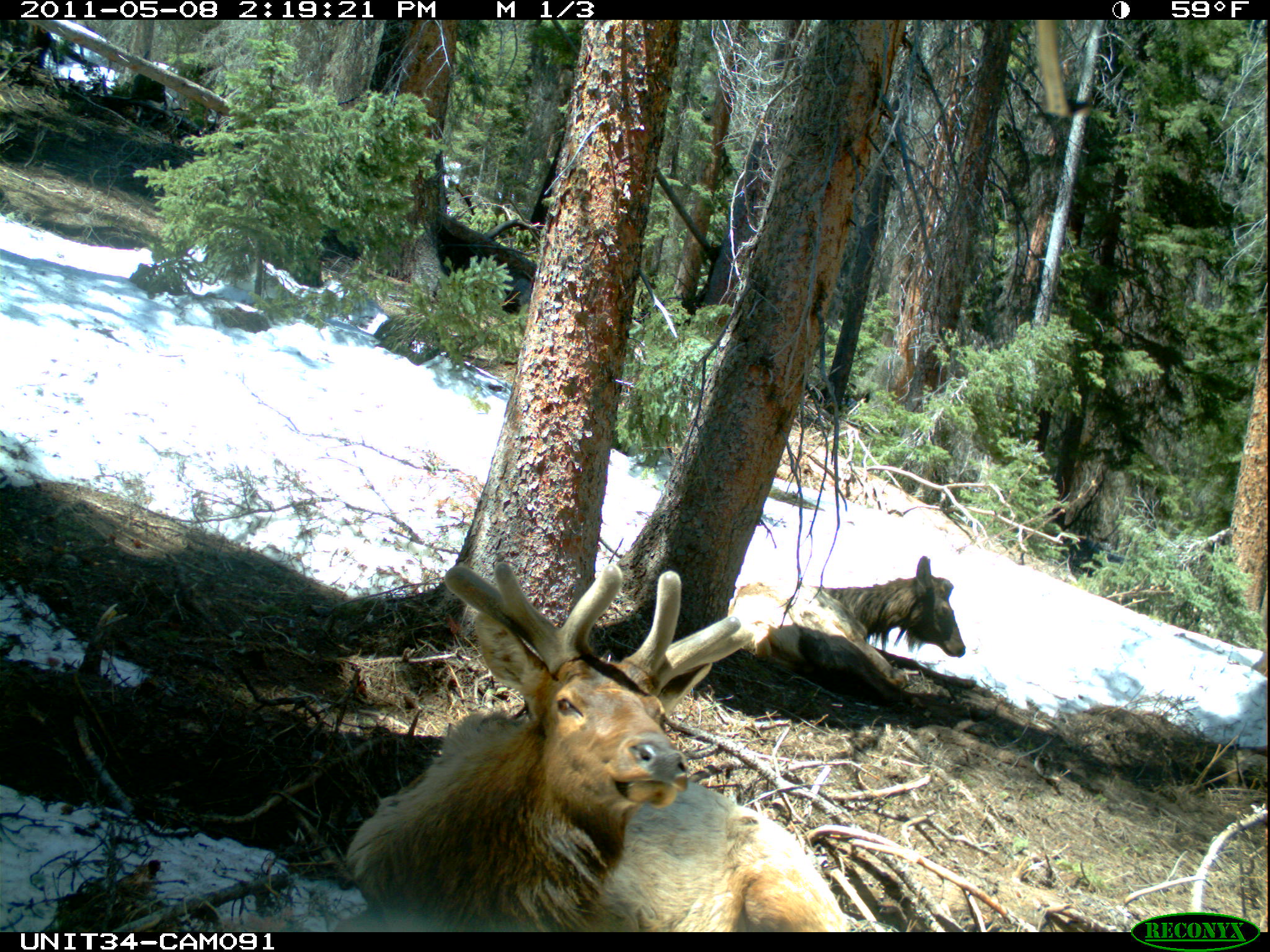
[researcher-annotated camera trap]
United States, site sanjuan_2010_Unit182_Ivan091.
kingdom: Animalia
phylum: Chordata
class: Mammalia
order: Artiodactyla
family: Cervidae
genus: Cervus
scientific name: Cervus elaphus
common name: red deer